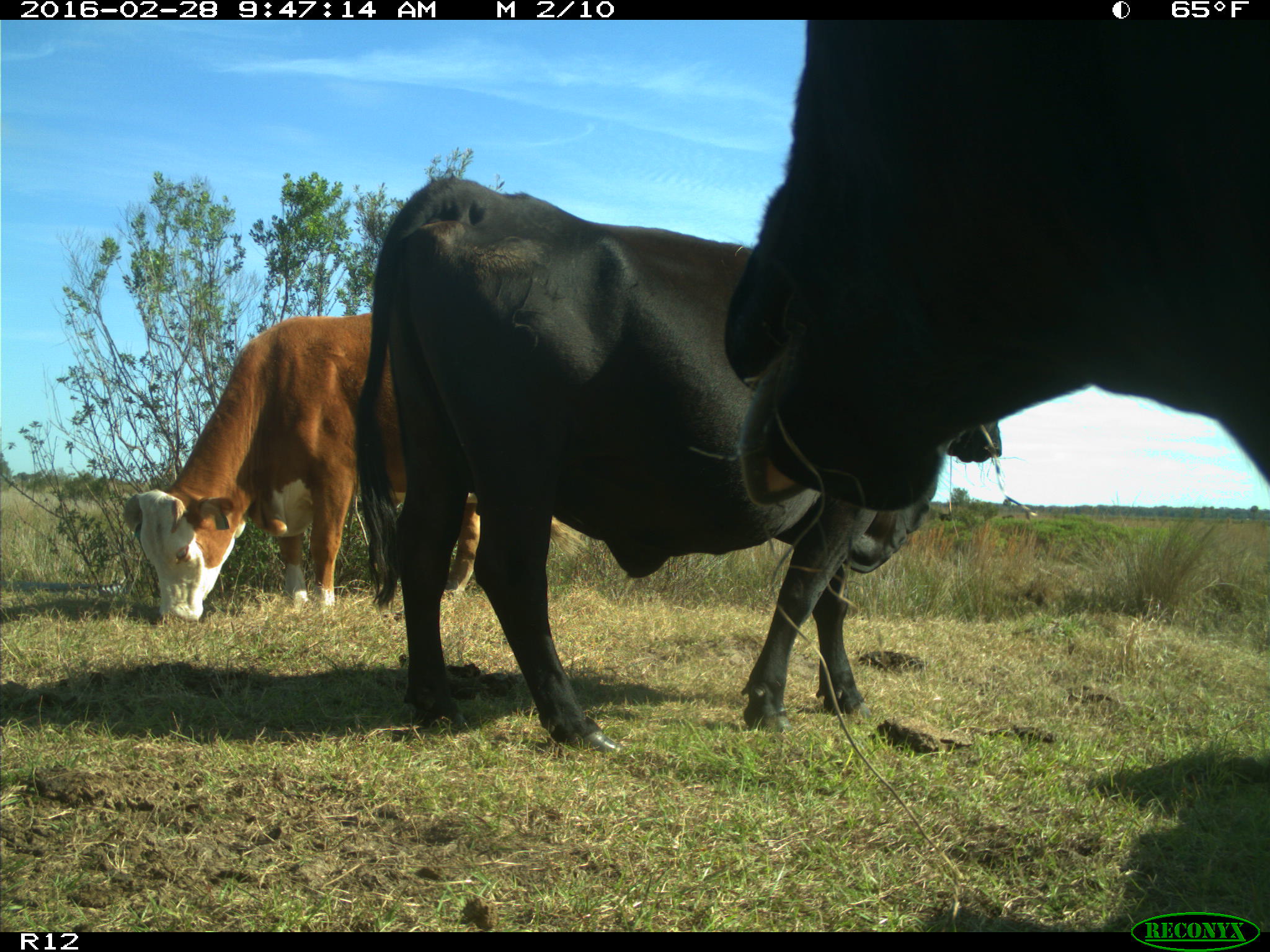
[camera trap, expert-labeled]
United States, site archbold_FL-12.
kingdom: Animalia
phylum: Chordata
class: Mammalia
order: Artiodactyla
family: Bovidae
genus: Bos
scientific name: Bos taurus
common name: domestic cow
Bos taurus (domestic cow).